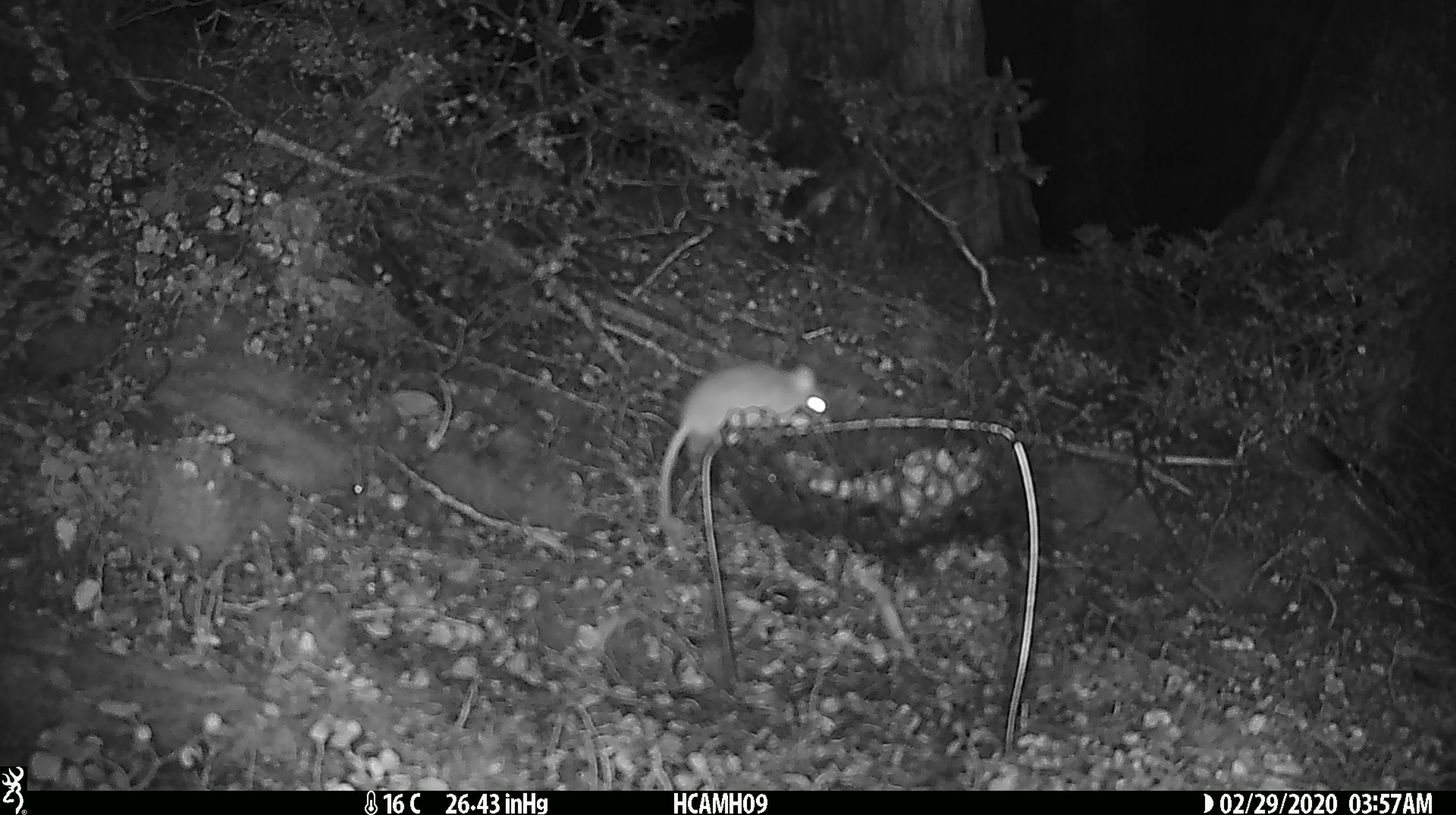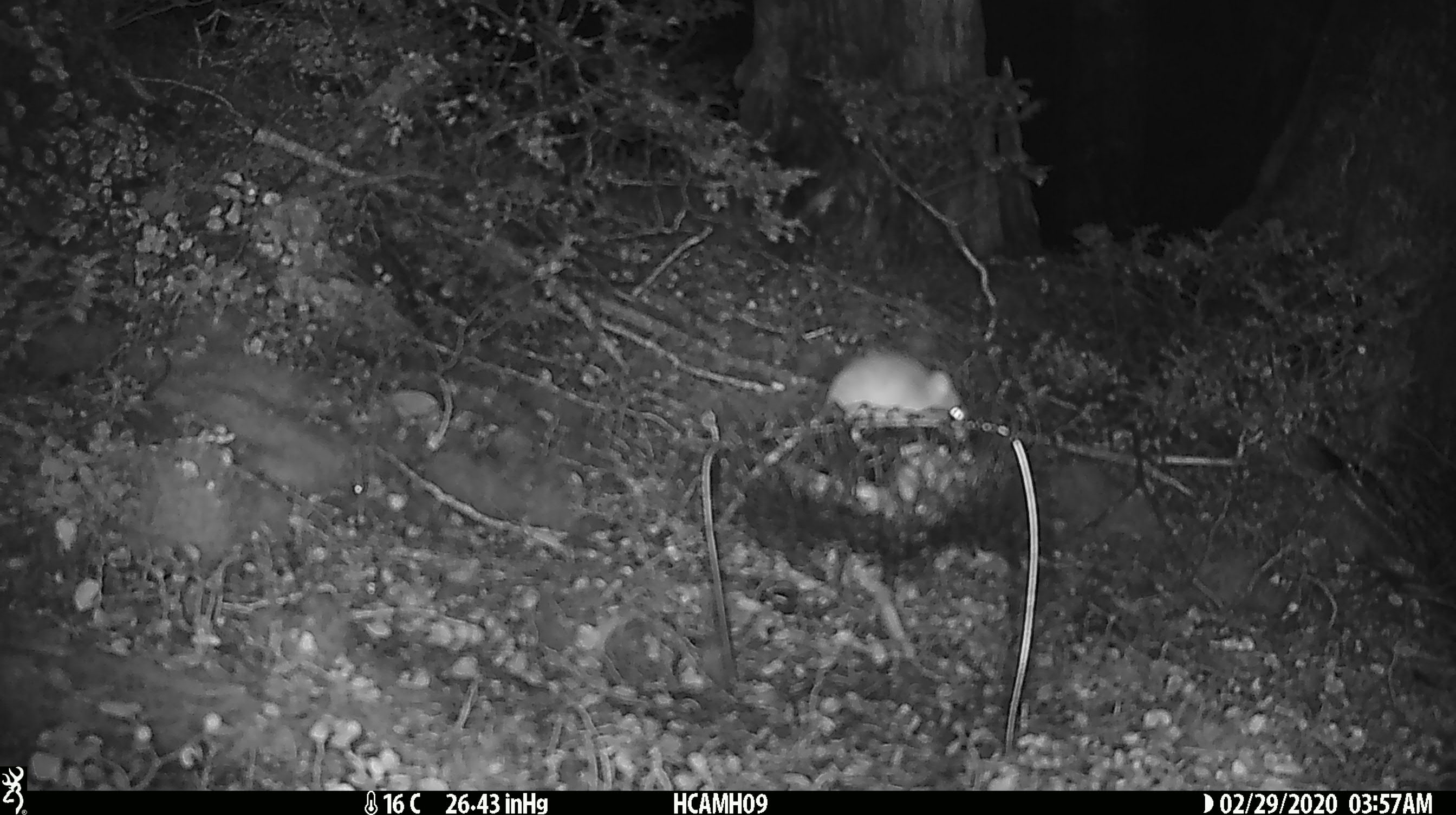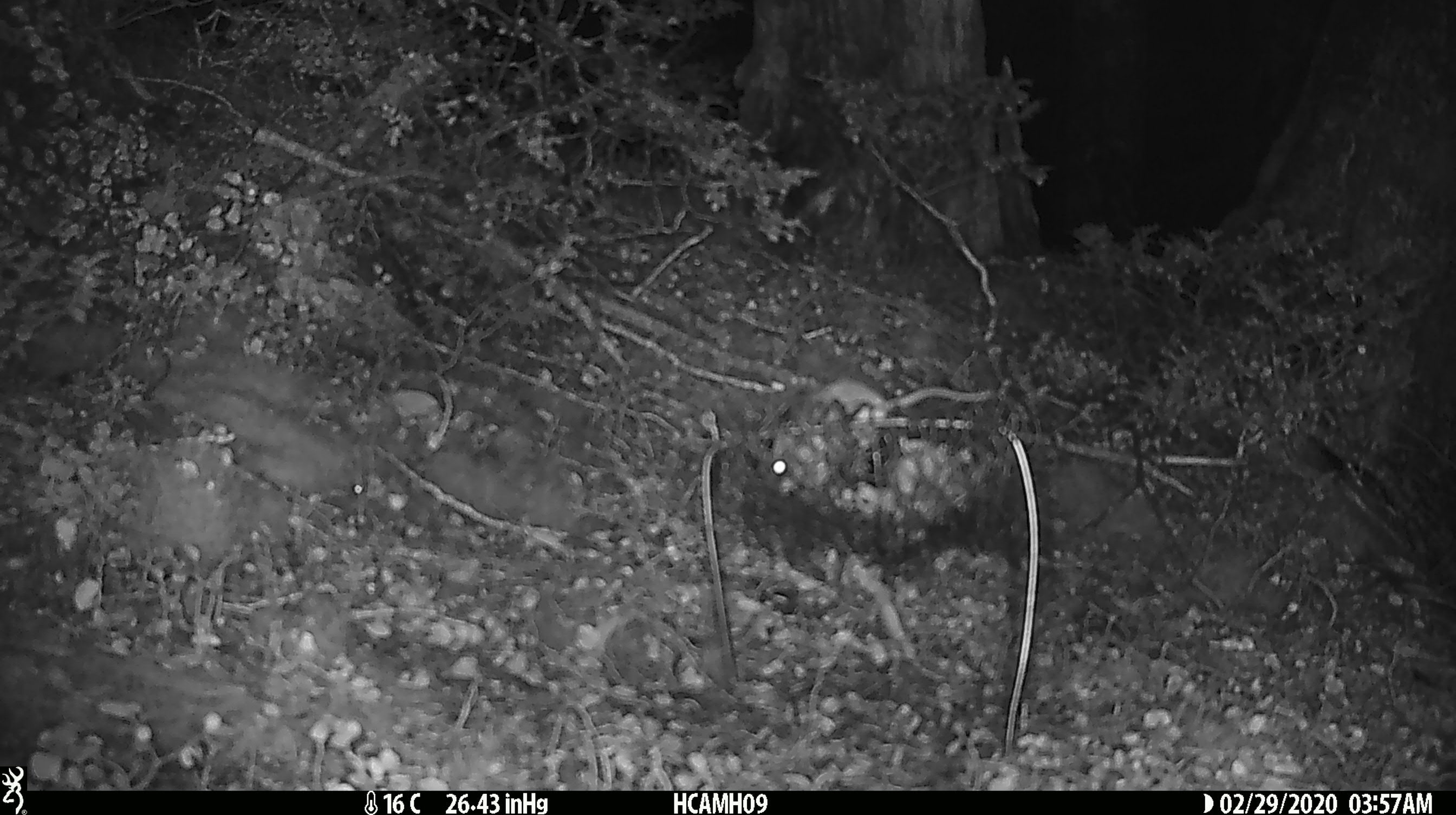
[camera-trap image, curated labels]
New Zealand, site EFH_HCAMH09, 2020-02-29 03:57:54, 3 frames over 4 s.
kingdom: Animalia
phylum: Chordata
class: Mammalia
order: Rodentia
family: Muridae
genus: Mus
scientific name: Mus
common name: mouse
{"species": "mouse (Mus)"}